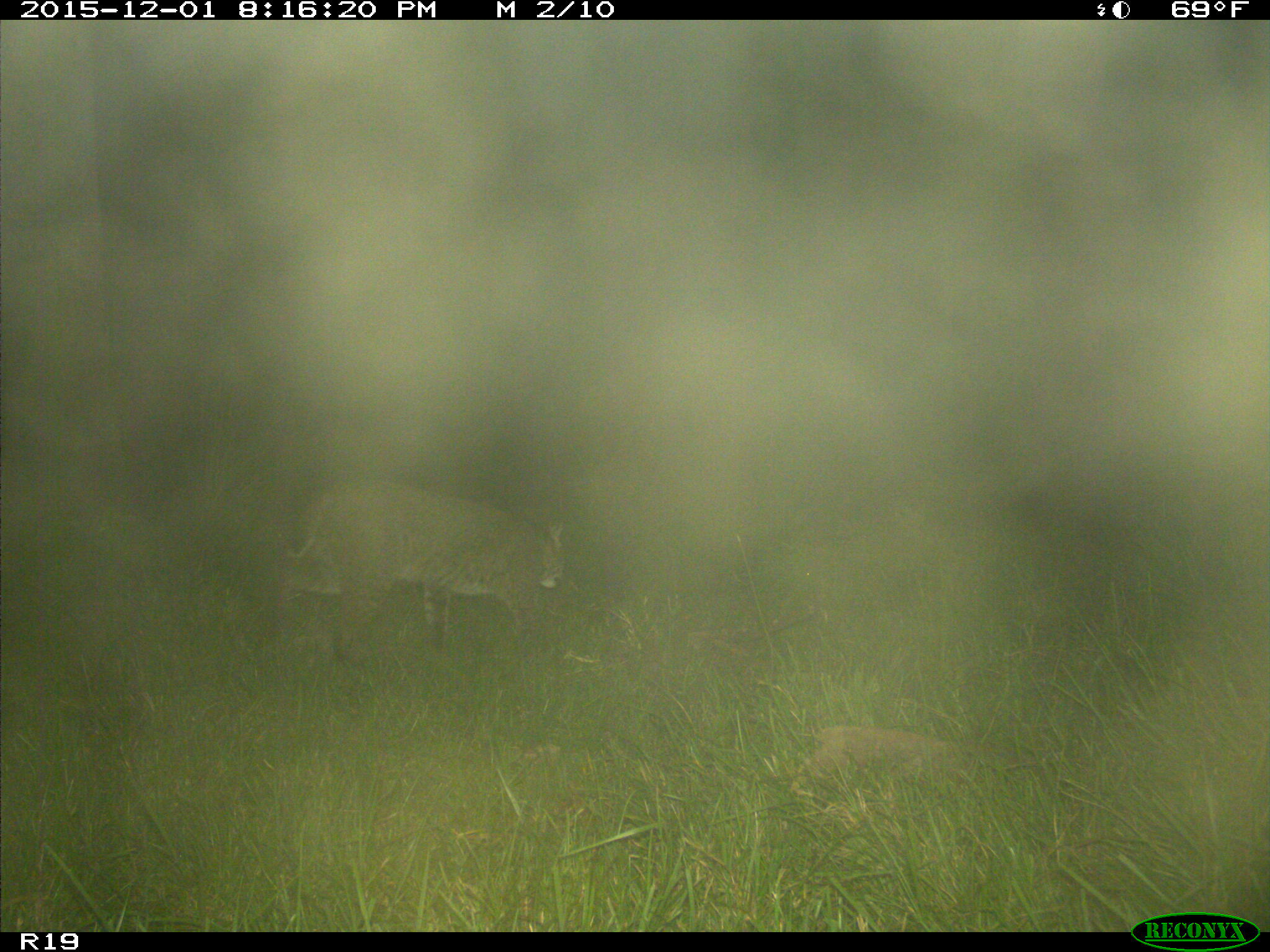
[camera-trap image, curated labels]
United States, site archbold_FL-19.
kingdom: Animalia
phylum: Chordata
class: Mammalia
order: Carnivora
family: Felidae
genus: Lynx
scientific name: Lynx rufus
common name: bobcat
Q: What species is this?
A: Lynx rufus (bobcat).